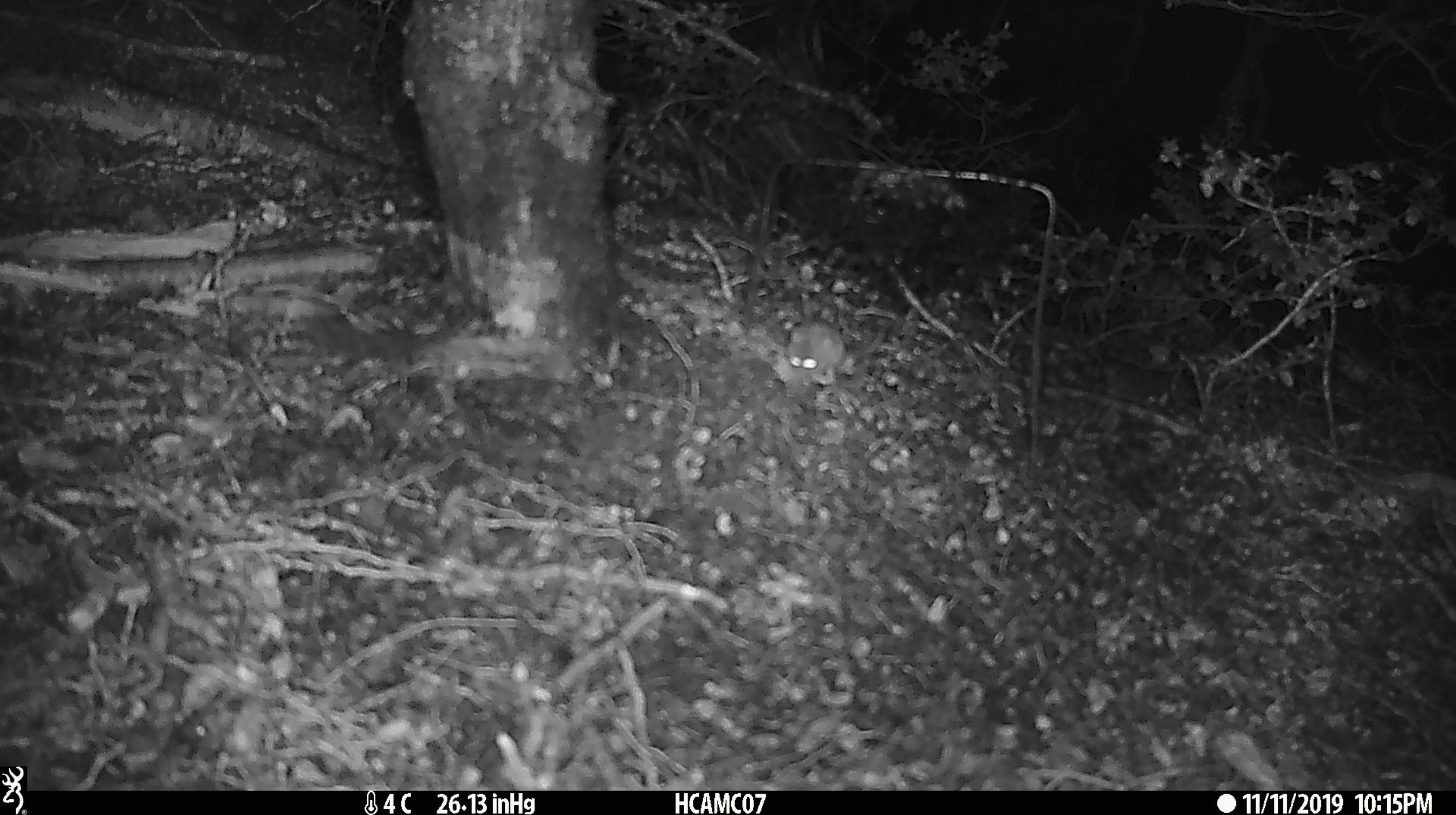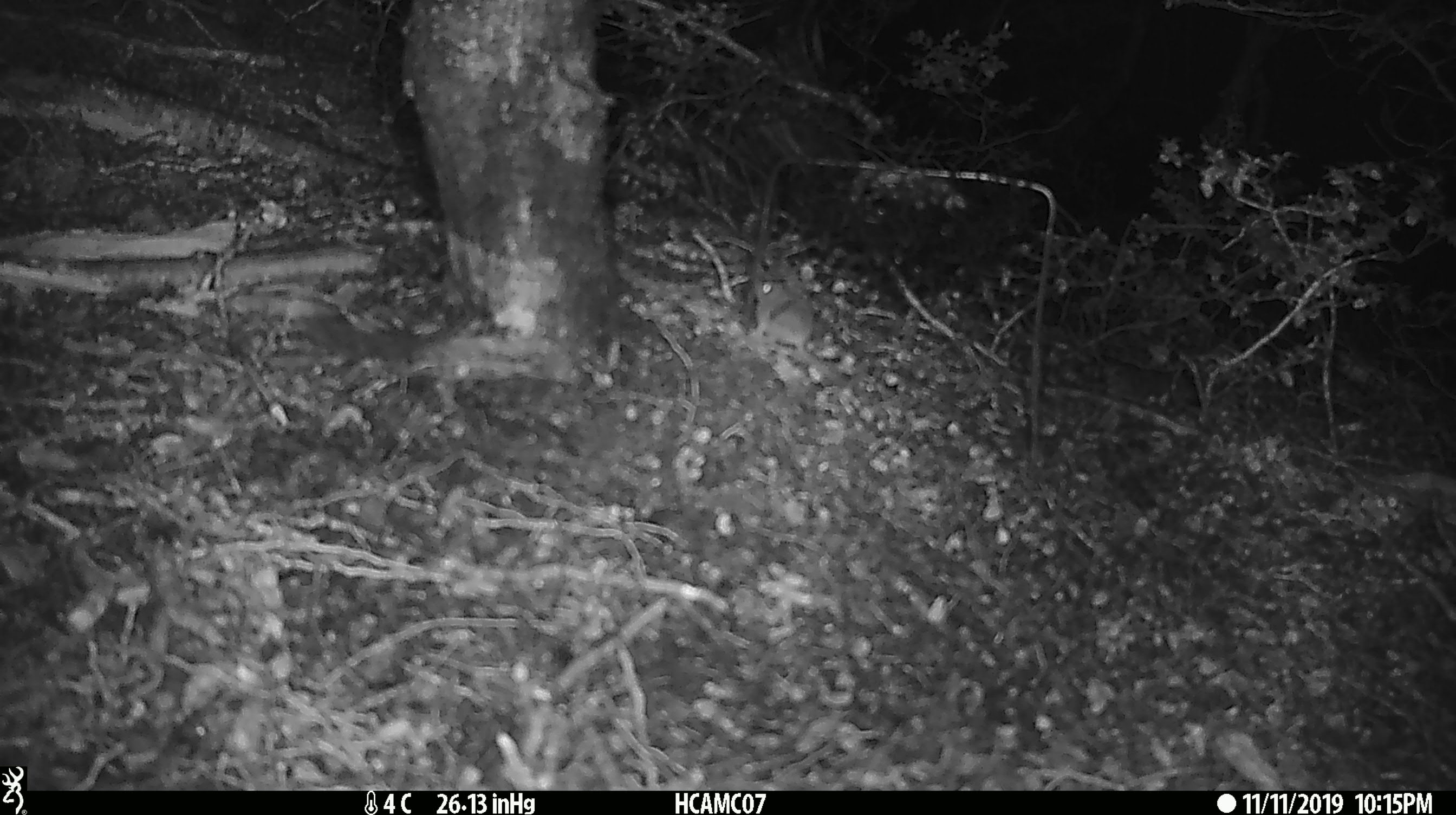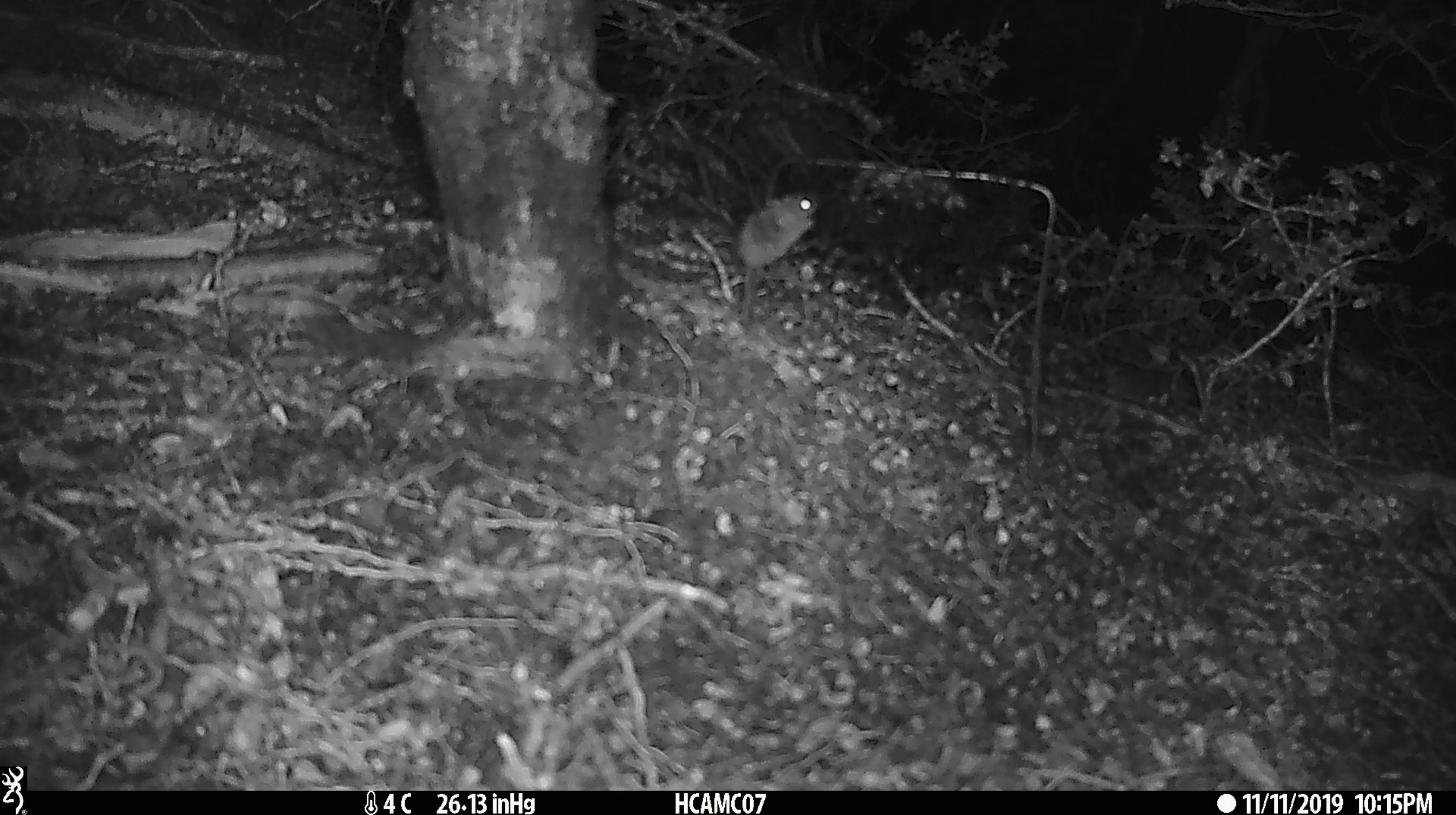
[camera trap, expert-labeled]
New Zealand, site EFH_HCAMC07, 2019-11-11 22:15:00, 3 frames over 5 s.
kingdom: Animalia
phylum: Chordata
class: Mammalia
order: Rodentia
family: Muridae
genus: Mus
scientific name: Mus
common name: mouse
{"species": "mouse (Mus)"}